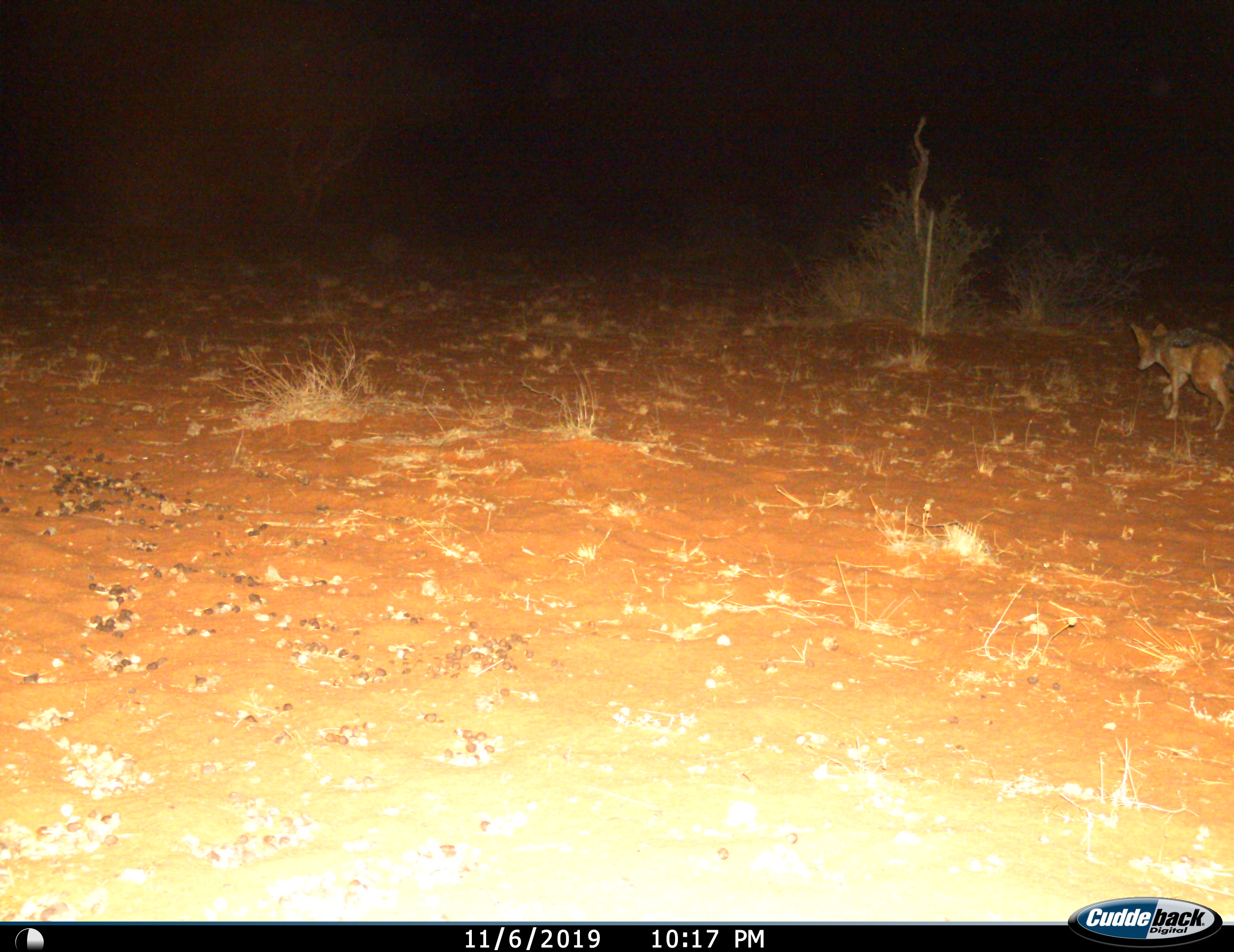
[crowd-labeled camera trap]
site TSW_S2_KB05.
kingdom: Animalia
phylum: Chordata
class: Mammalia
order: Carnivora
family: Canidae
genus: Lupulella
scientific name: Lupulella mesomelas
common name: black-backed jackal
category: jackalblackbacked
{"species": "jackalblackbacked (black-backed jackal) (Lupulella mesomelas)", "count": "1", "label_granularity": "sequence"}